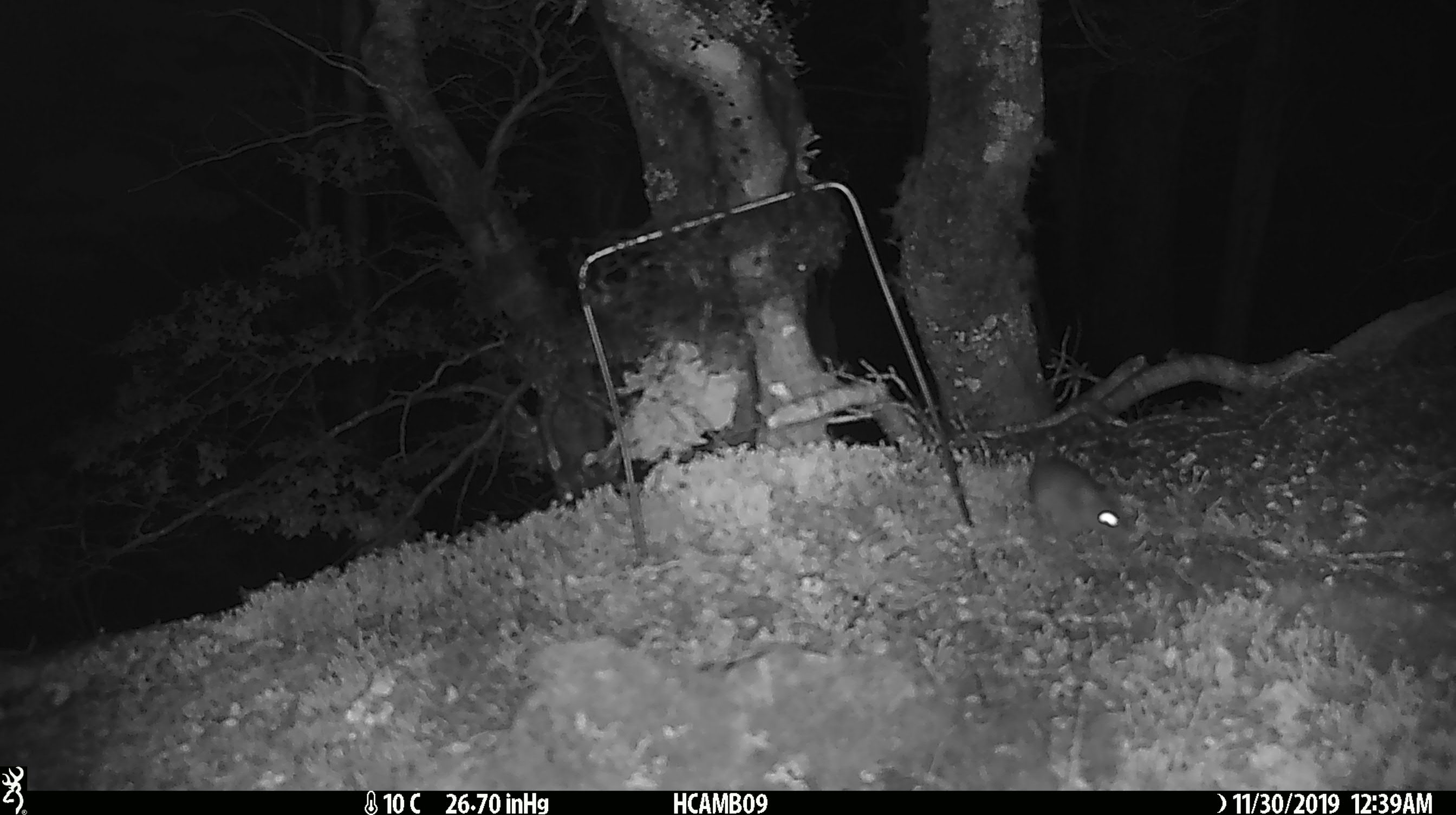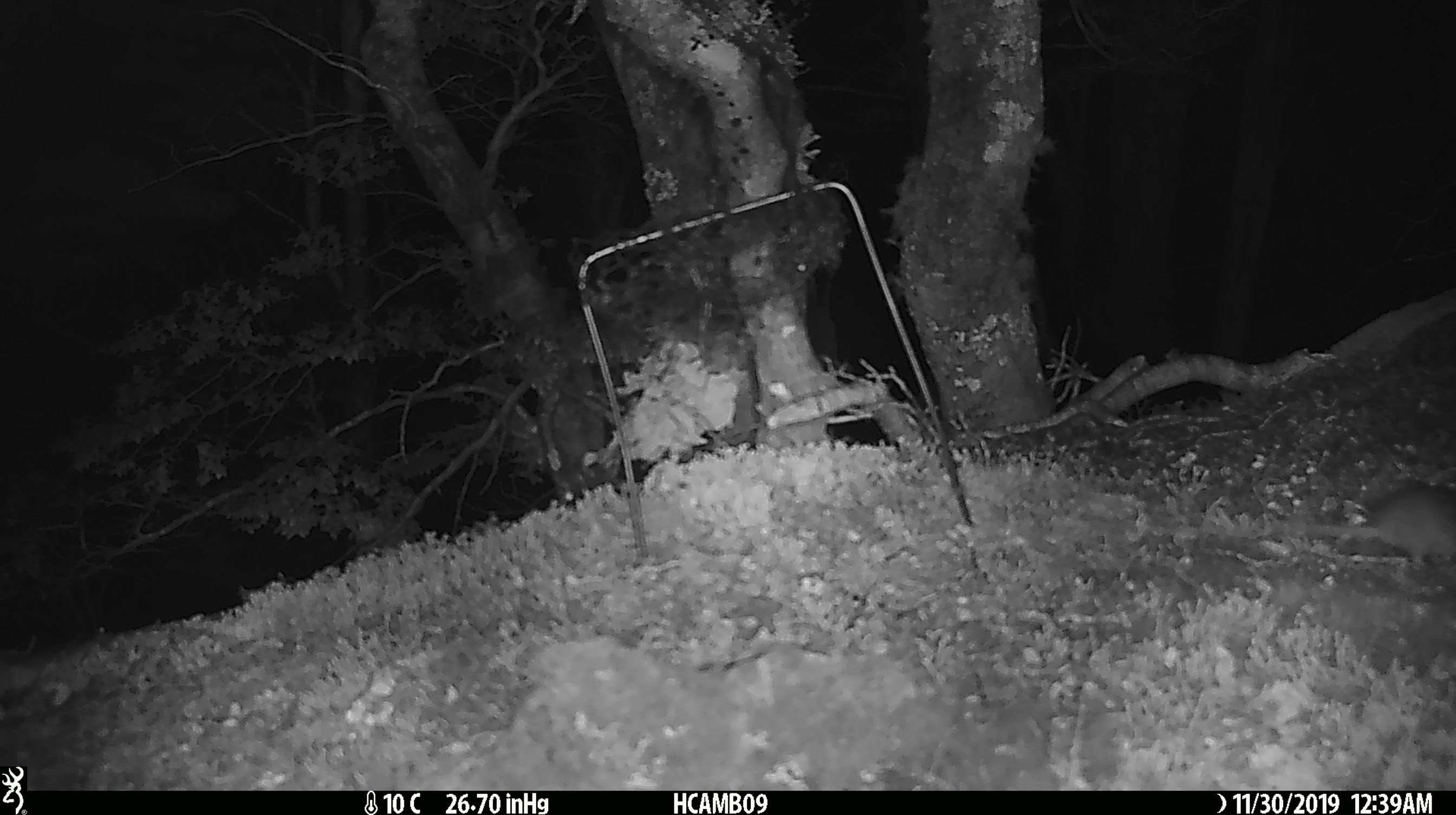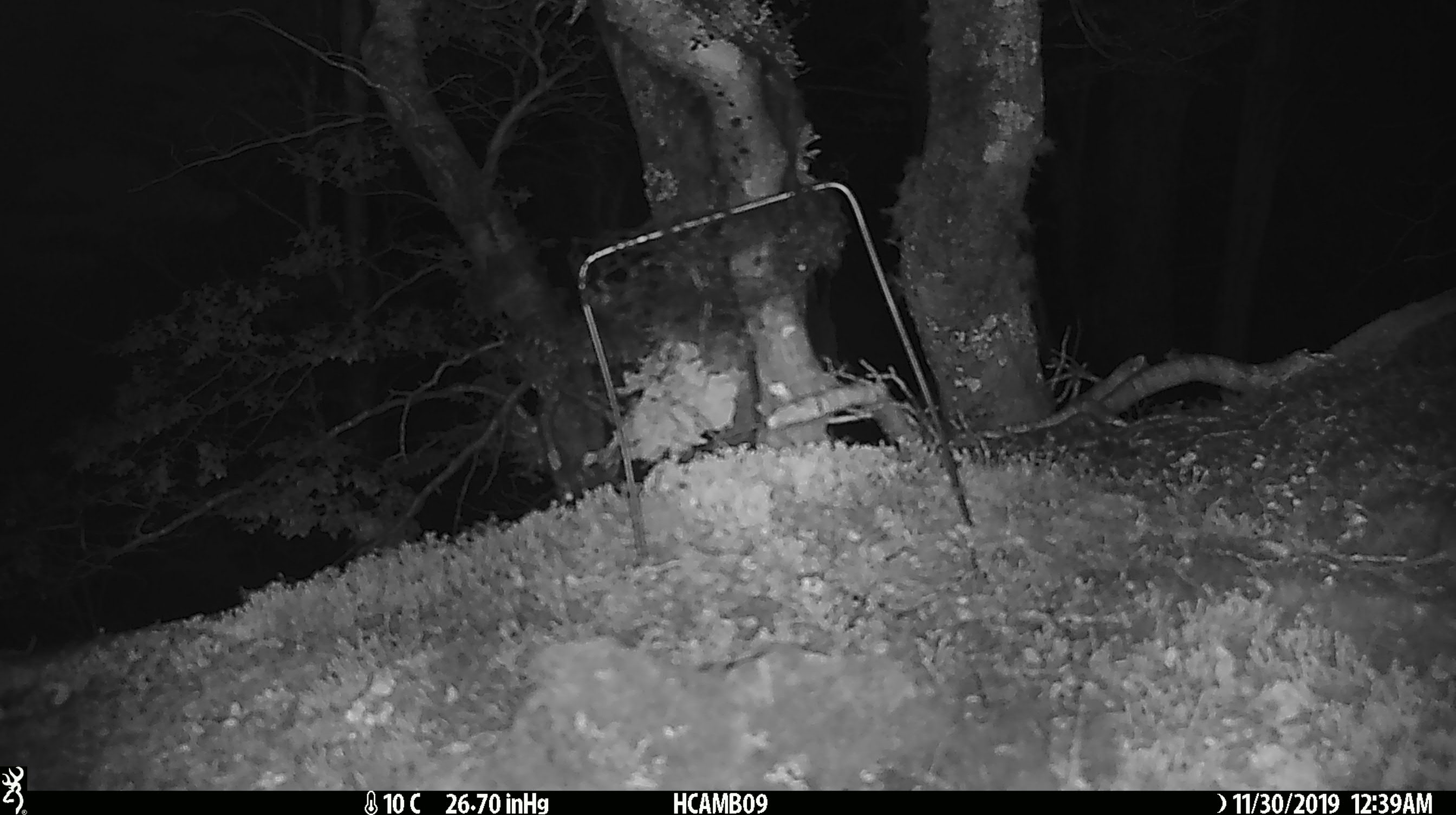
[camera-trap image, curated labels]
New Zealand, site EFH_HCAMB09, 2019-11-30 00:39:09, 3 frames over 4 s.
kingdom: Animalia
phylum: Chordata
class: Mammalia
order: Rodentia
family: Muridae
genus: Mus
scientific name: Mus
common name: mouse